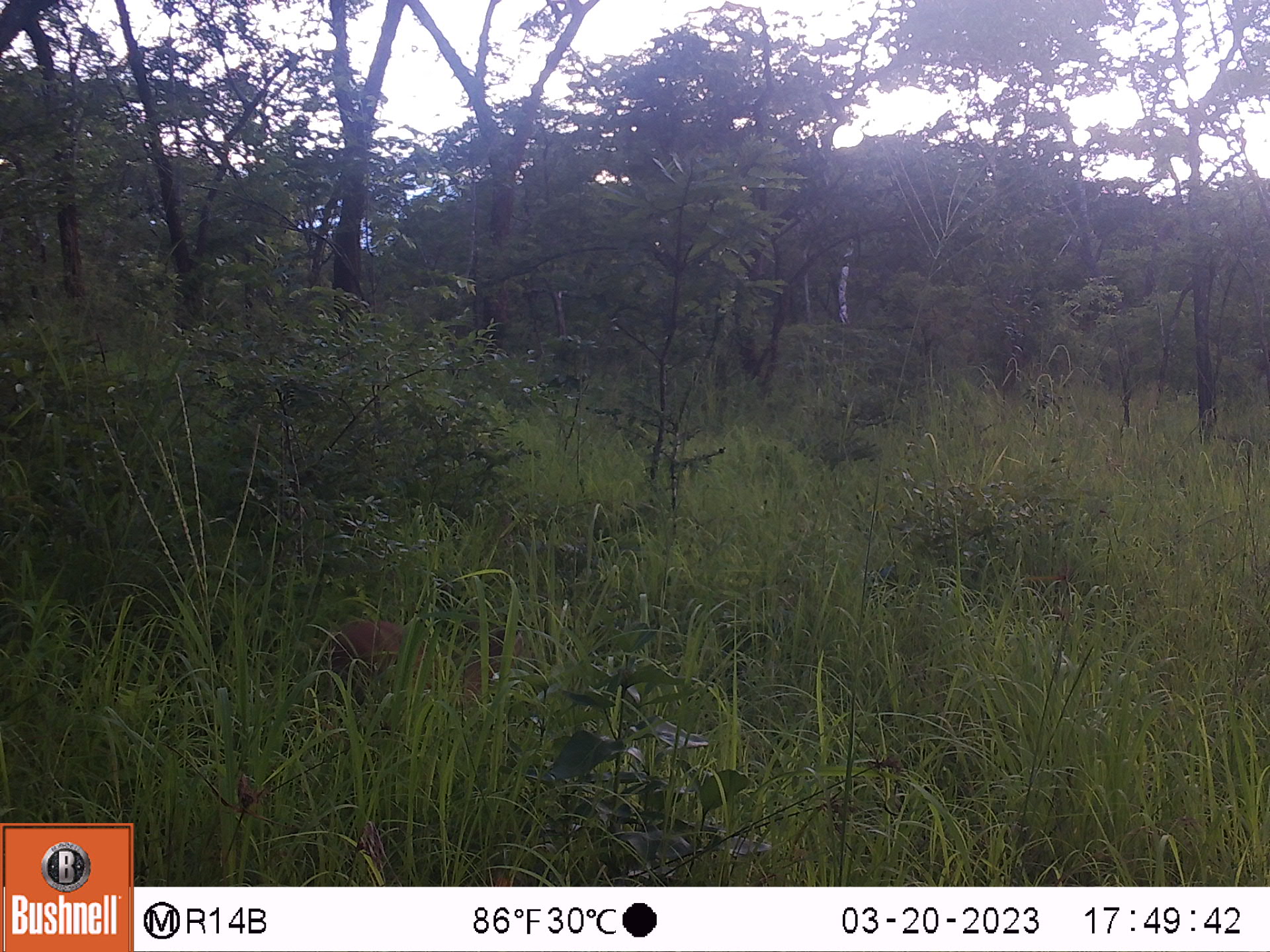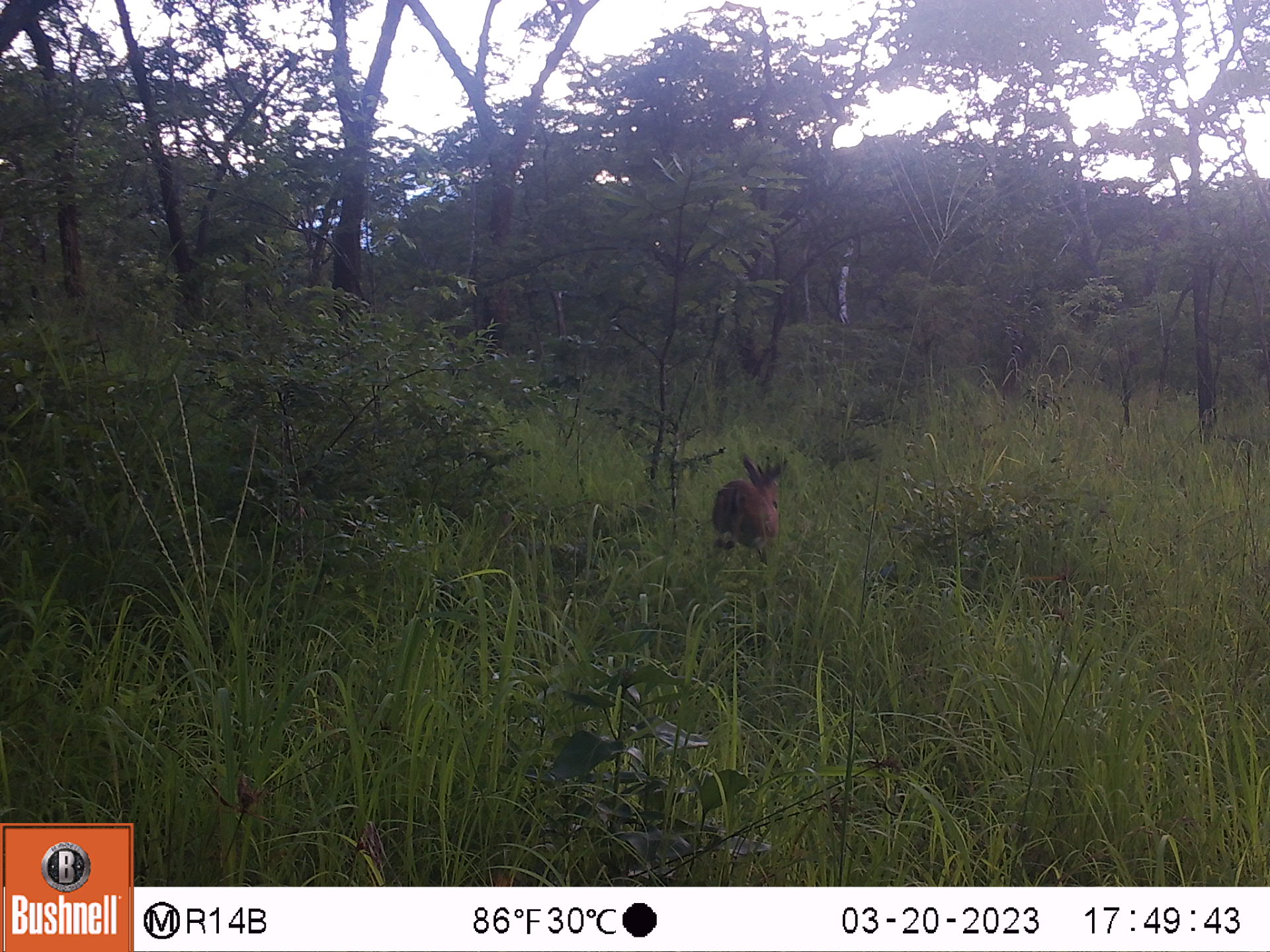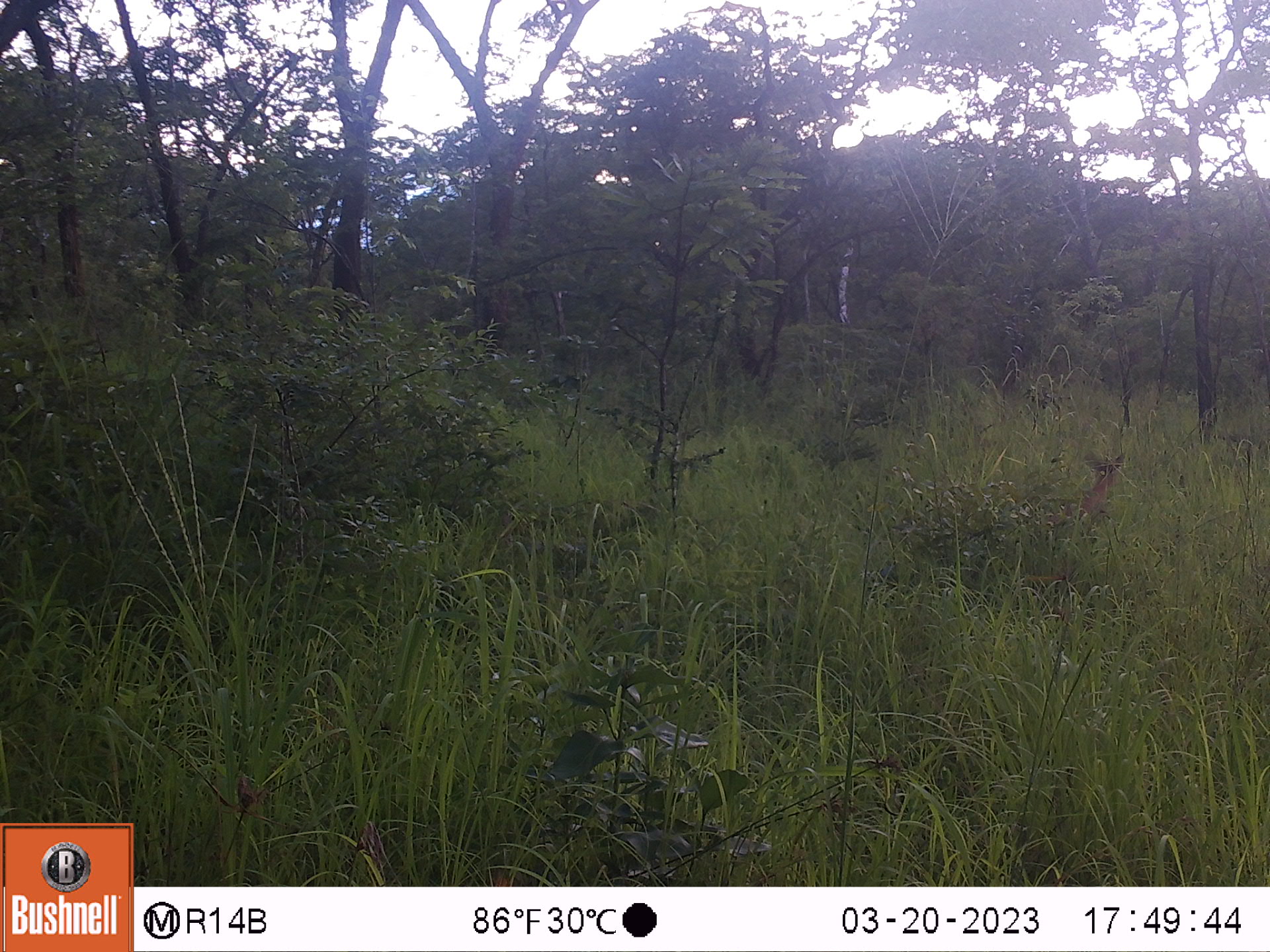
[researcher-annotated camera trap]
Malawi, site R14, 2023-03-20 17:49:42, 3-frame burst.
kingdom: Animalia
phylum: Chordata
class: Mammalia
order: Artiodactyla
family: Bovidae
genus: Sylvicapra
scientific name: Sylvicapra grimmia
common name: common duiker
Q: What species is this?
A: Common duiker (Sylvicapra grimmia).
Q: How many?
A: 1.